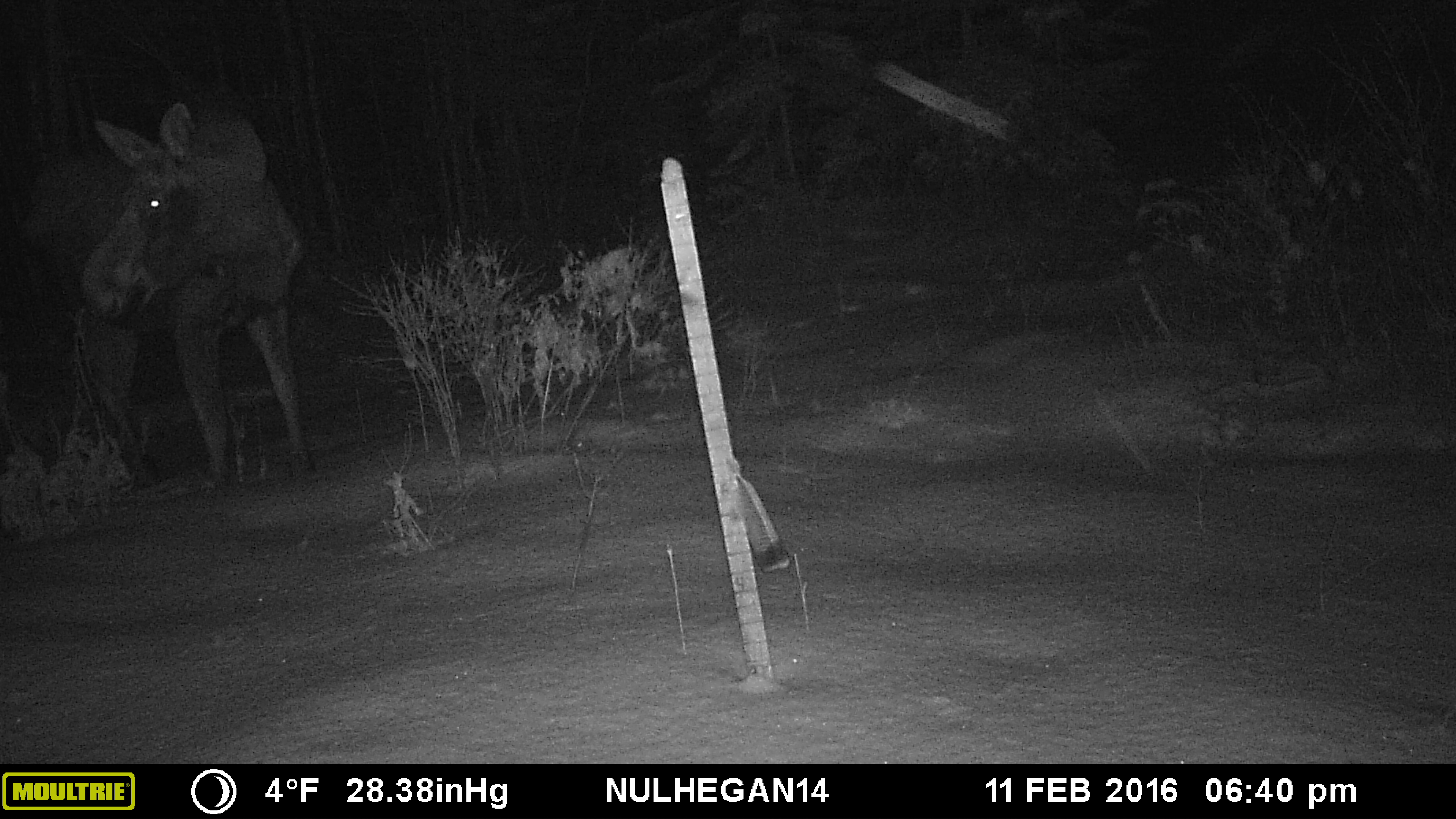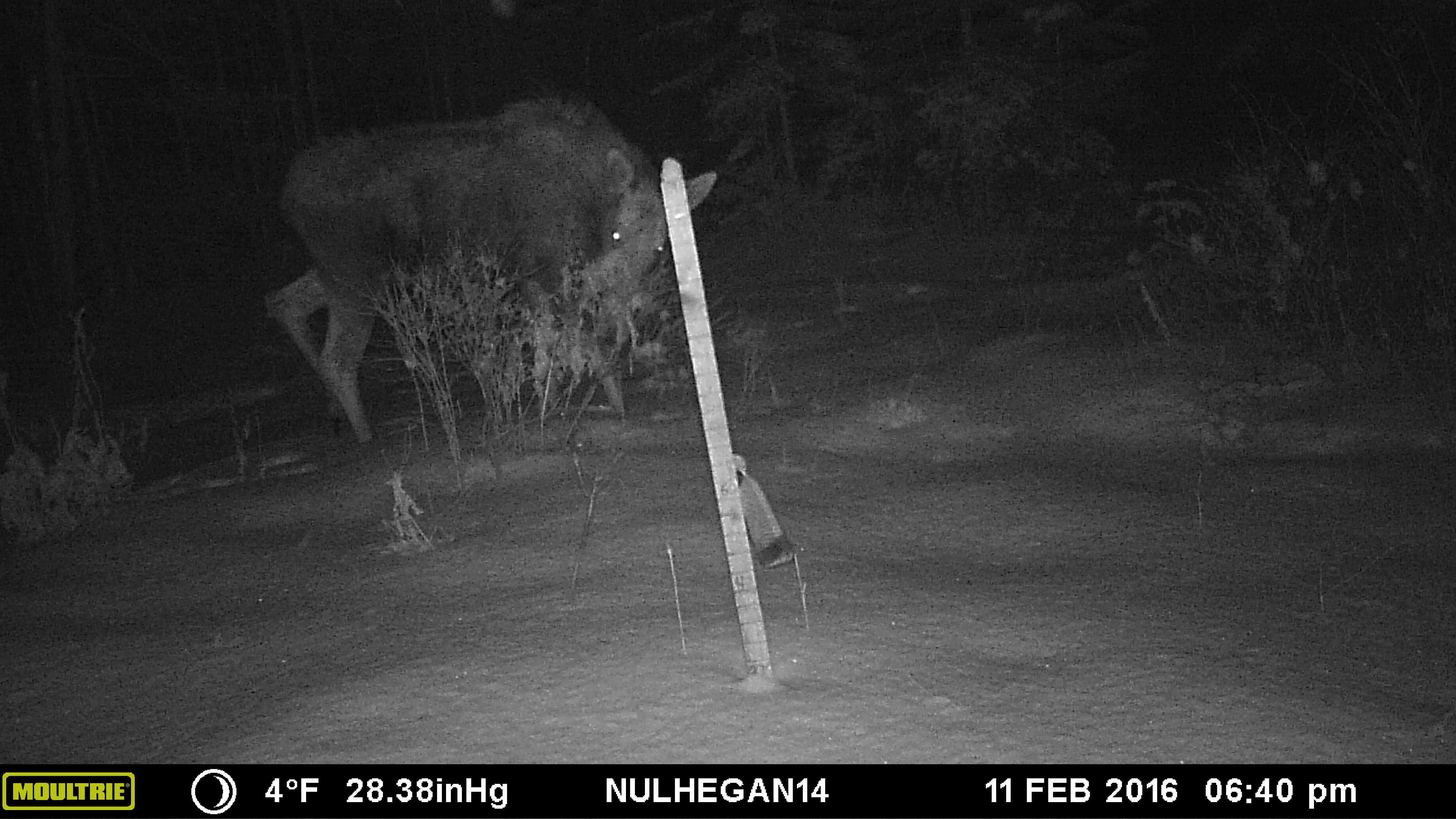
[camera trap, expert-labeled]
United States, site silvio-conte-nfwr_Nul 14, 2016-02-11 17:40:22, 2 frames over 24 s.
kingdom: Animalia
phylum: Chordata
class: Mammalia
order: Artiodactyla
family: Cervidae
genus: Alces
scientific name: Alces alces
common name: moose